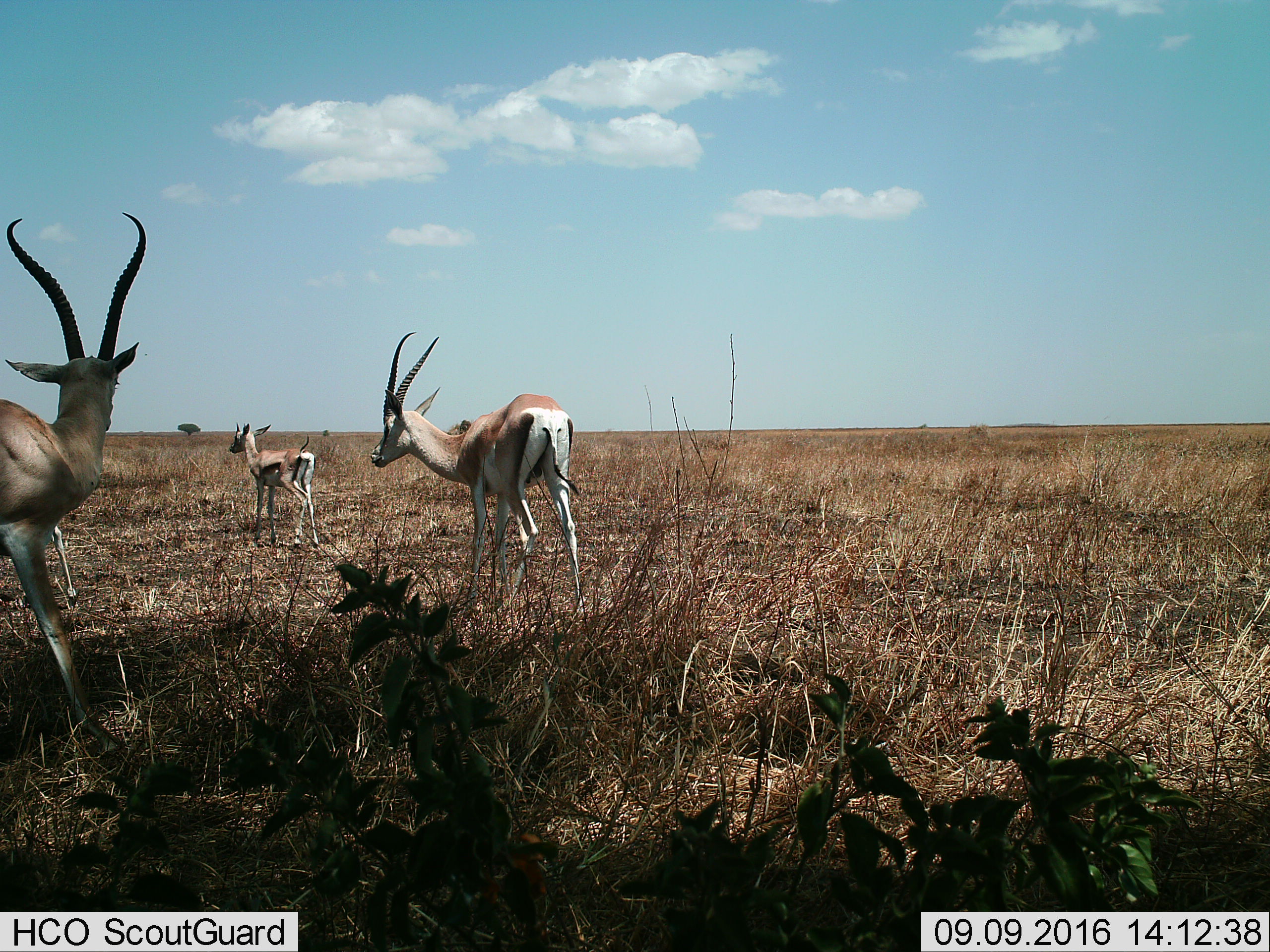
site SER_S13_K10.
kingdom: Animalia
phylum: Chordata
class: Mammalia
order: Artiodactyla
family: Bovidae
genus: Eudorcas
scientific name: Eudorcas thomsonii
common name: thomson's gazelle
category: gazellethomsons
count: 3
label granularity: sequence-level